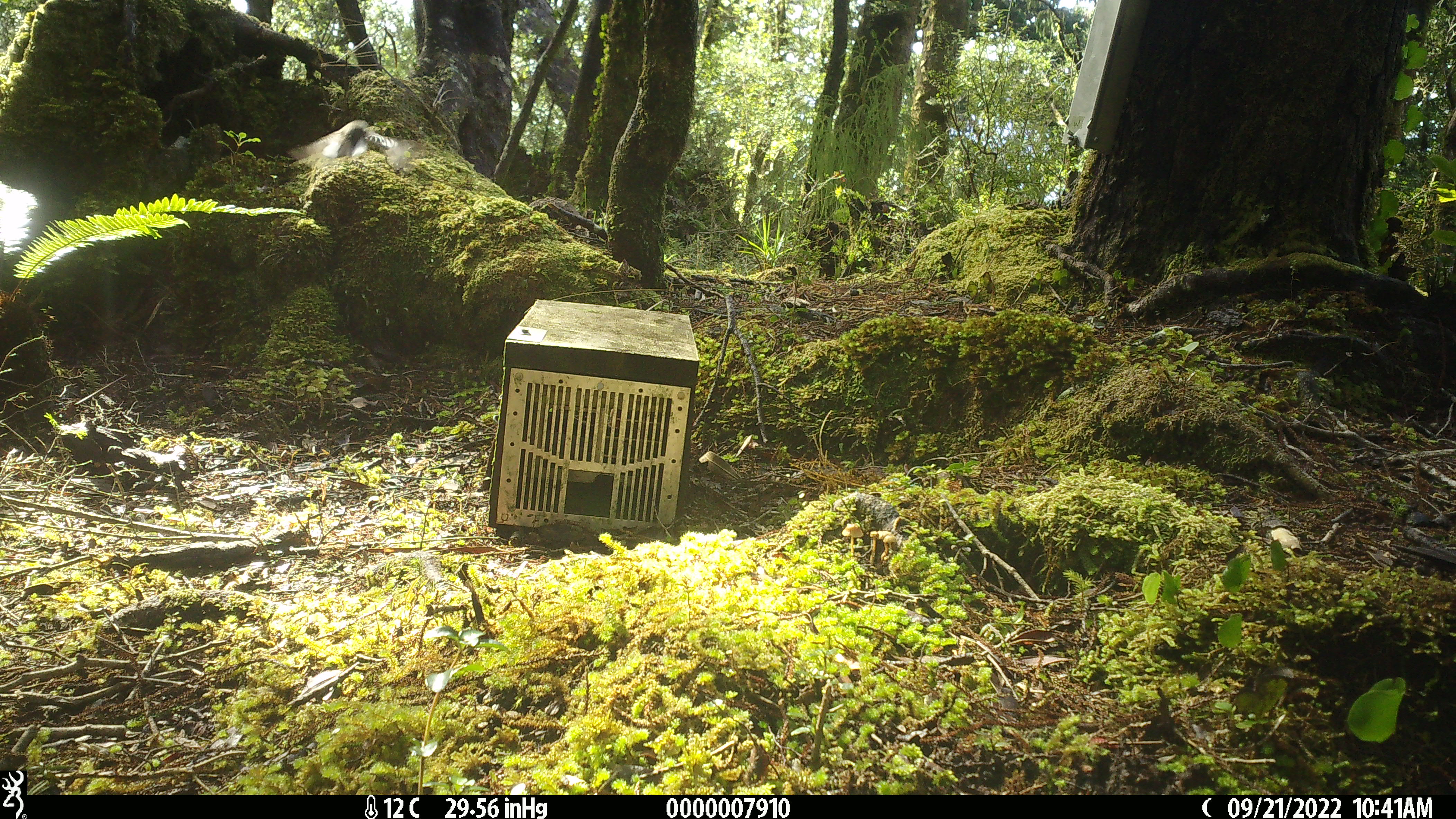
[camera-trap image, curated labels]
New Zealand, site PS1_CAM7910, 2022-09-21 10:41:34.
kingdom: Animalia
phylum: Chordata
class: Aves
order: Passeriformes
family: Petroicidae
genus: Petroica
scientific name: Petroica macrocephala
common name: tomtit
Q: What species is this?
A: Tomtit (Petroica macrocephala).